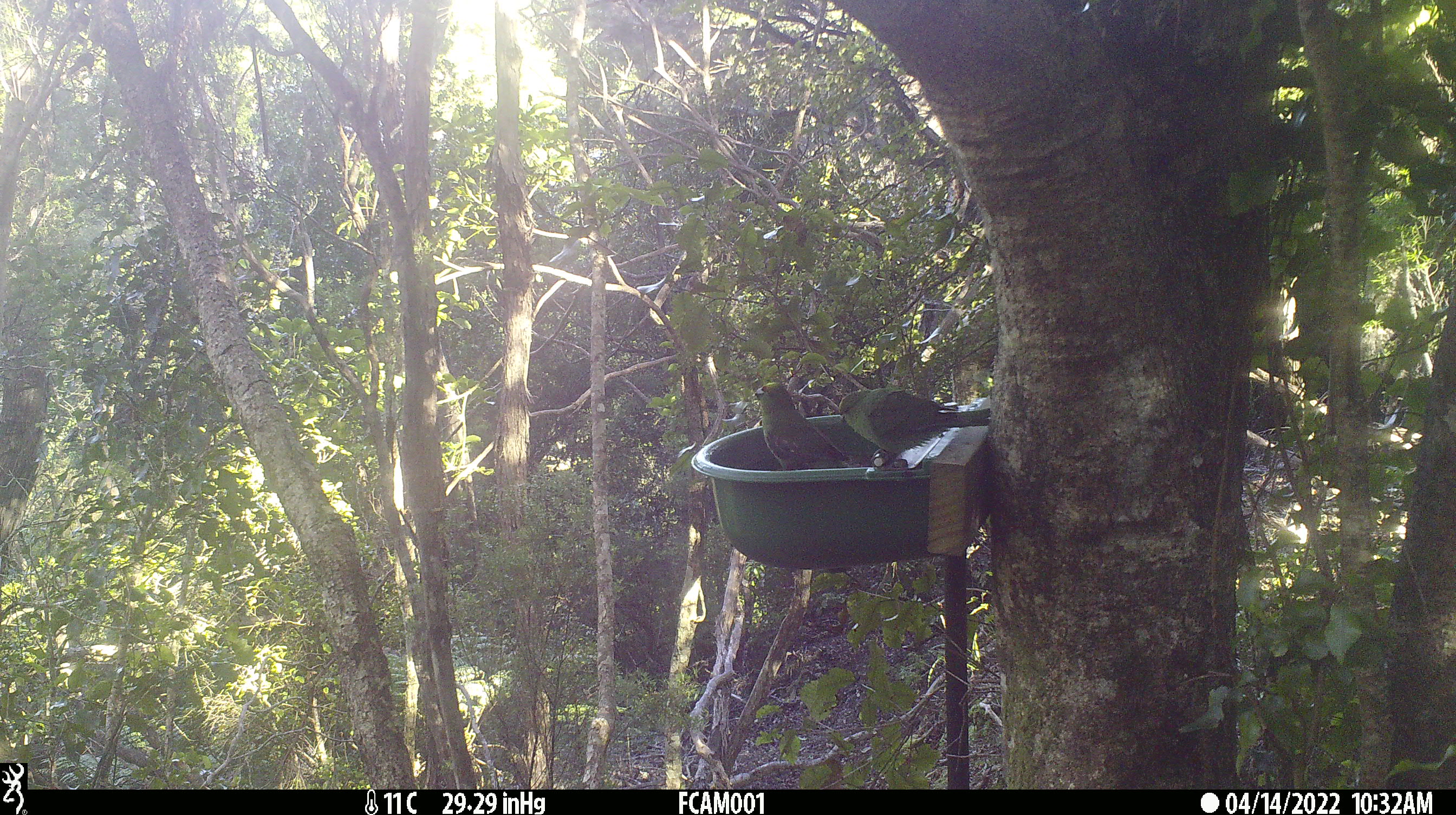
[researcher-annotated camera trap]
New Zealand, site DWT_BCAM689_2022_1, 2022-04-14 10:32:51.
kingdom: Animalia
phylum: Chordata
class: Aves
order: Psittaciformes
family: Psittaculidae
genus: Cyanoramphus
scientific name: Cyanoramphus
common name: parakeet